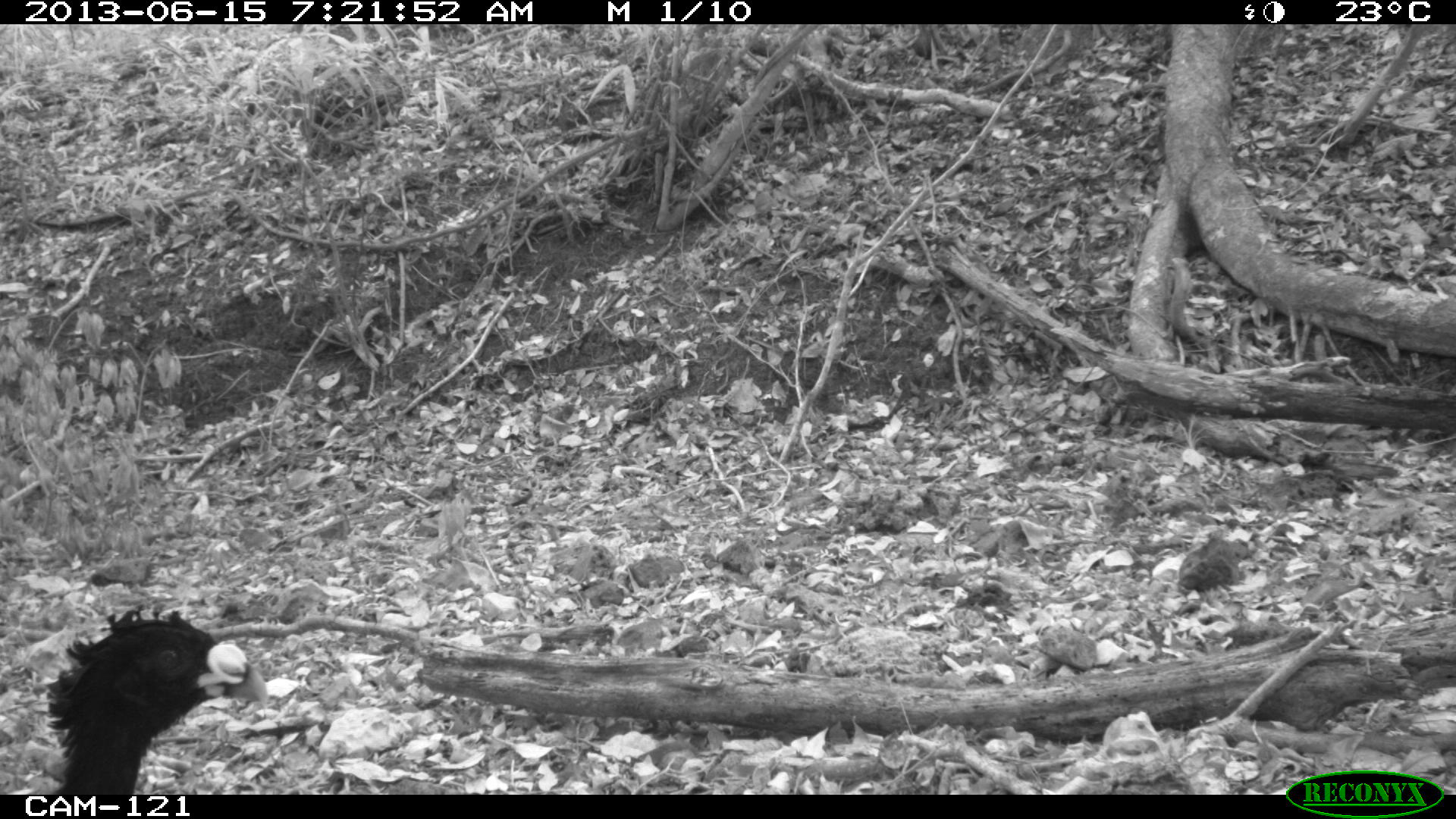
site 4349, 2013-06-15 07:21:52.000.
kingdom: Animalia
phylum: Chordata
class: Aves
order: Galliformes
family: Cracidae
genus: Crax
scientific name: Crax rubra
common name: great curassow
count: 1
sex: male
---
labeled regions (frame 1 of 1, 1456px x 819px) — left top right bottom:
crax rubra: 45 603 268 794